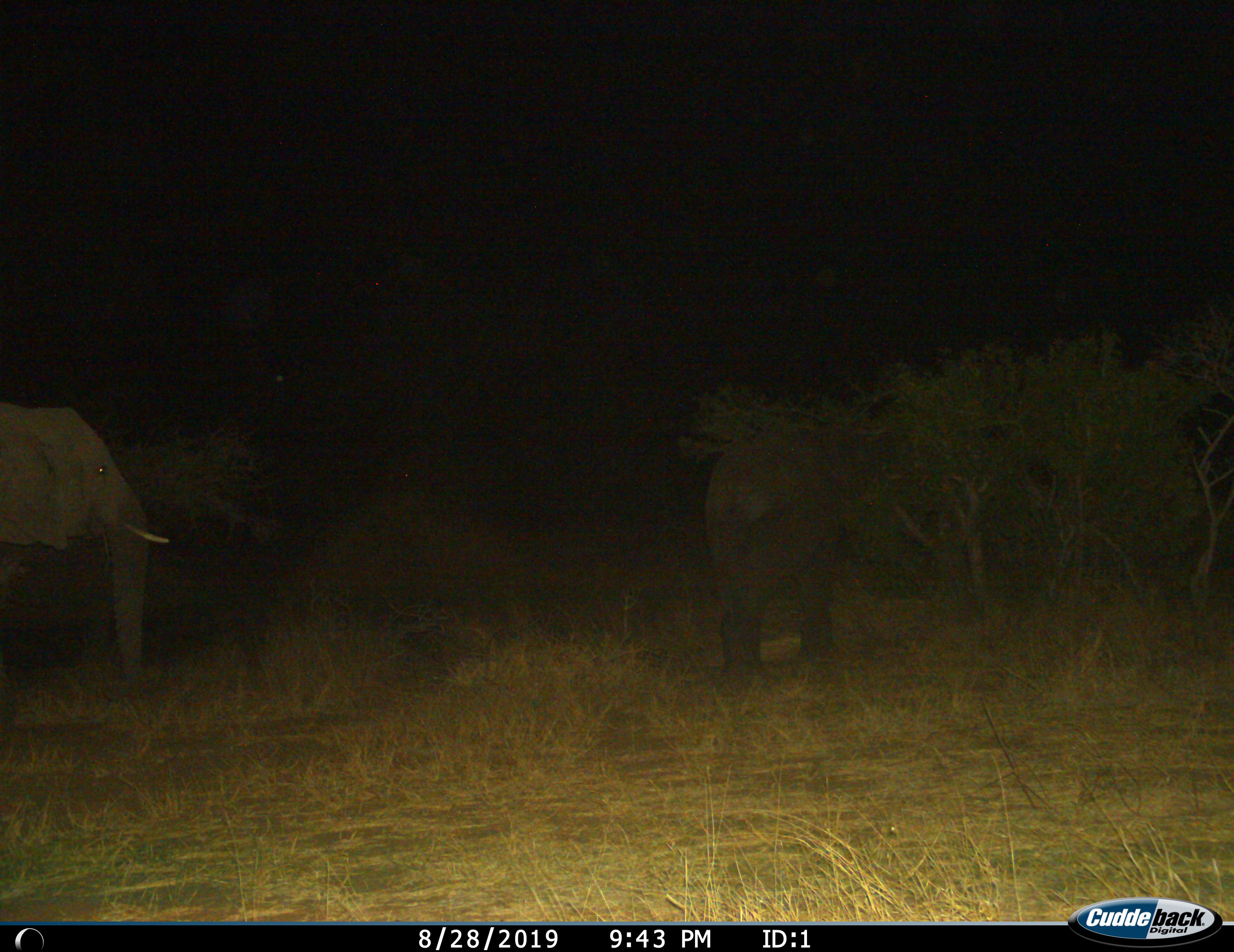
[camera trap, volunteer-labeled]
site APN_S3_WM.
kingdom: Animalia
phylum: Chordata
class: Mammalia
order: Proboscidea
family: Elephantidae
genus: Loxodonta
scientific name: Loxodonta africana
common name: african bush elephant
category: elephant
Elephant (african bush elephant) (Loxodonta africana), count 2. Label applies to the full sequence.